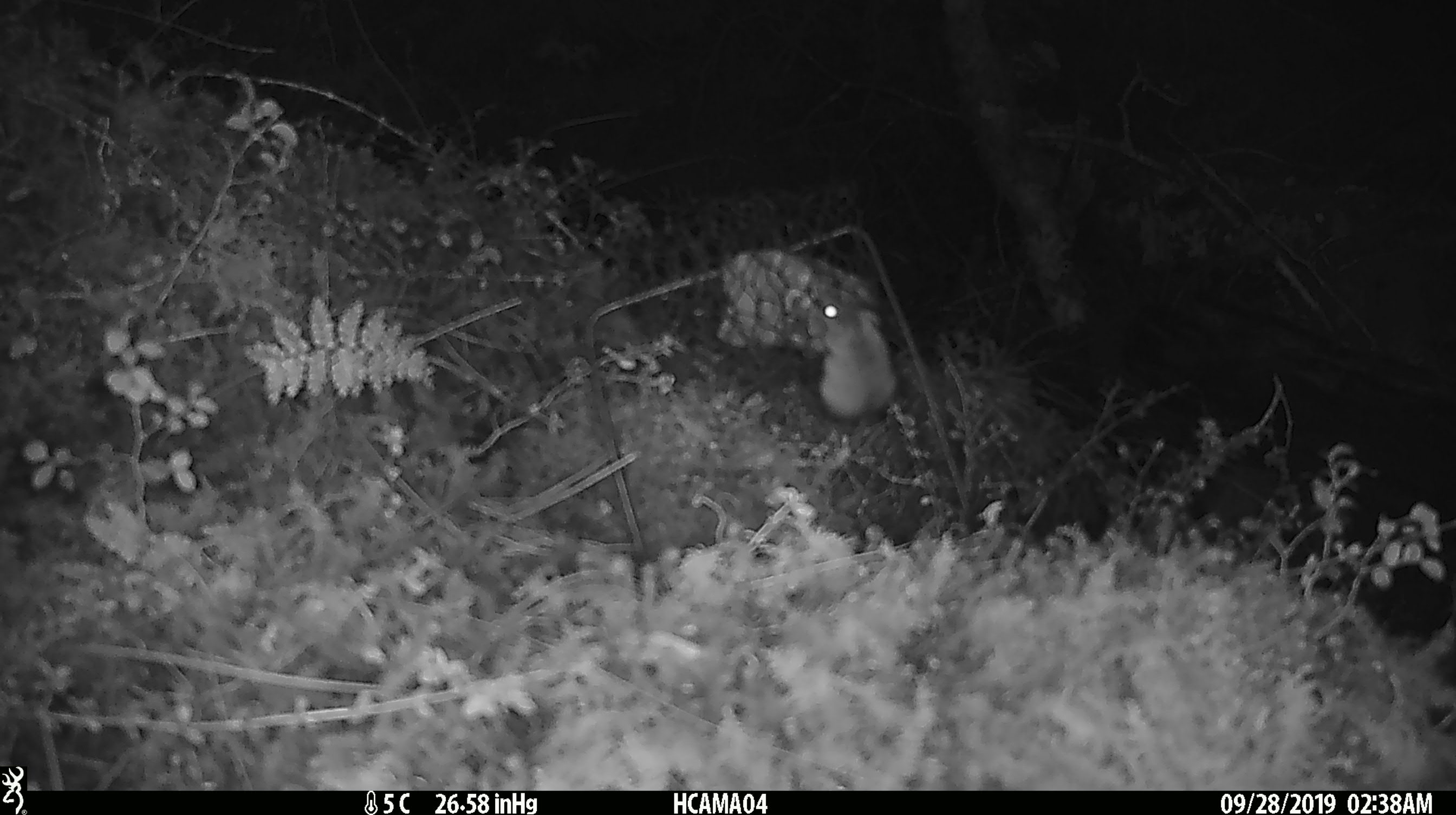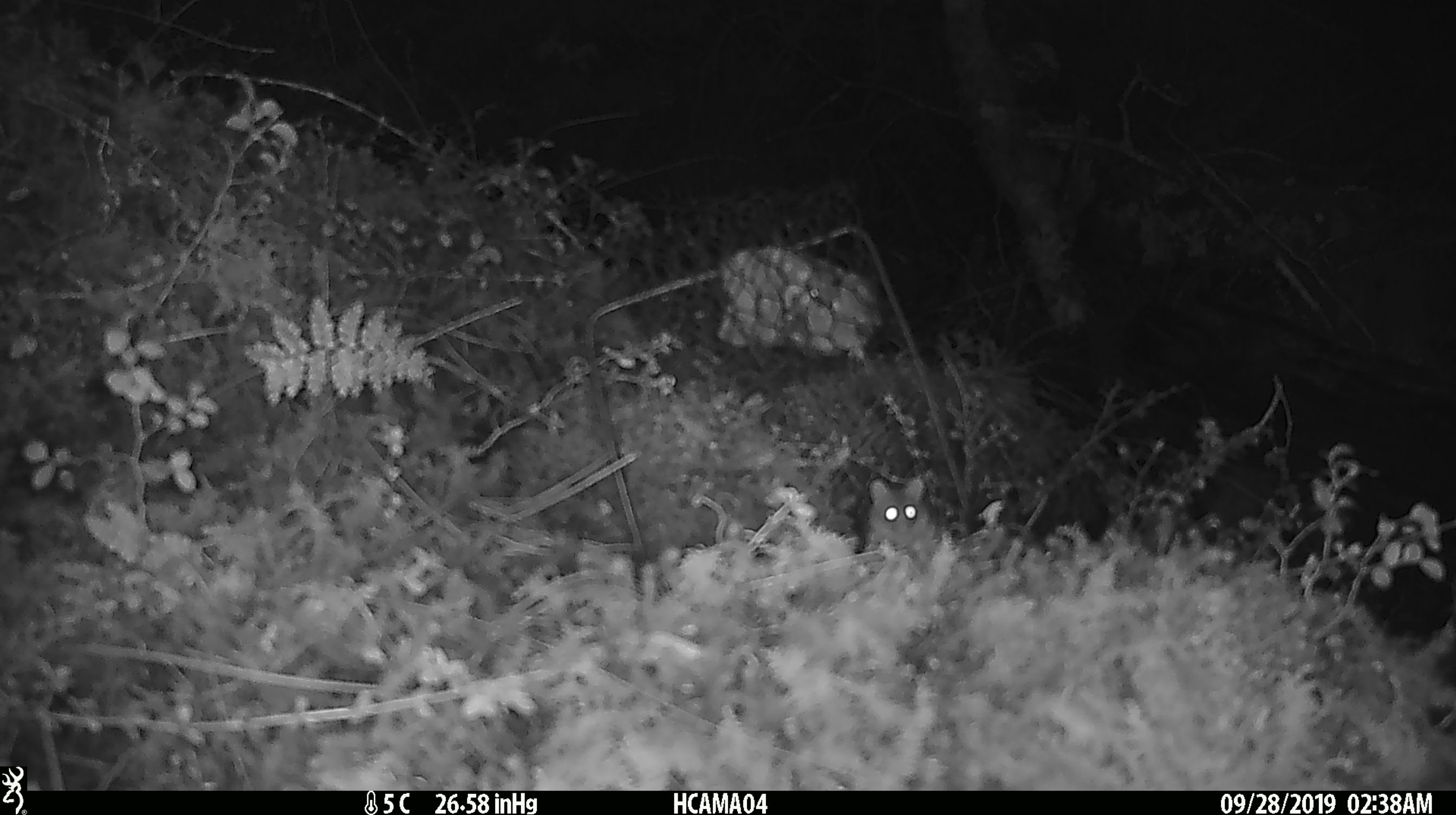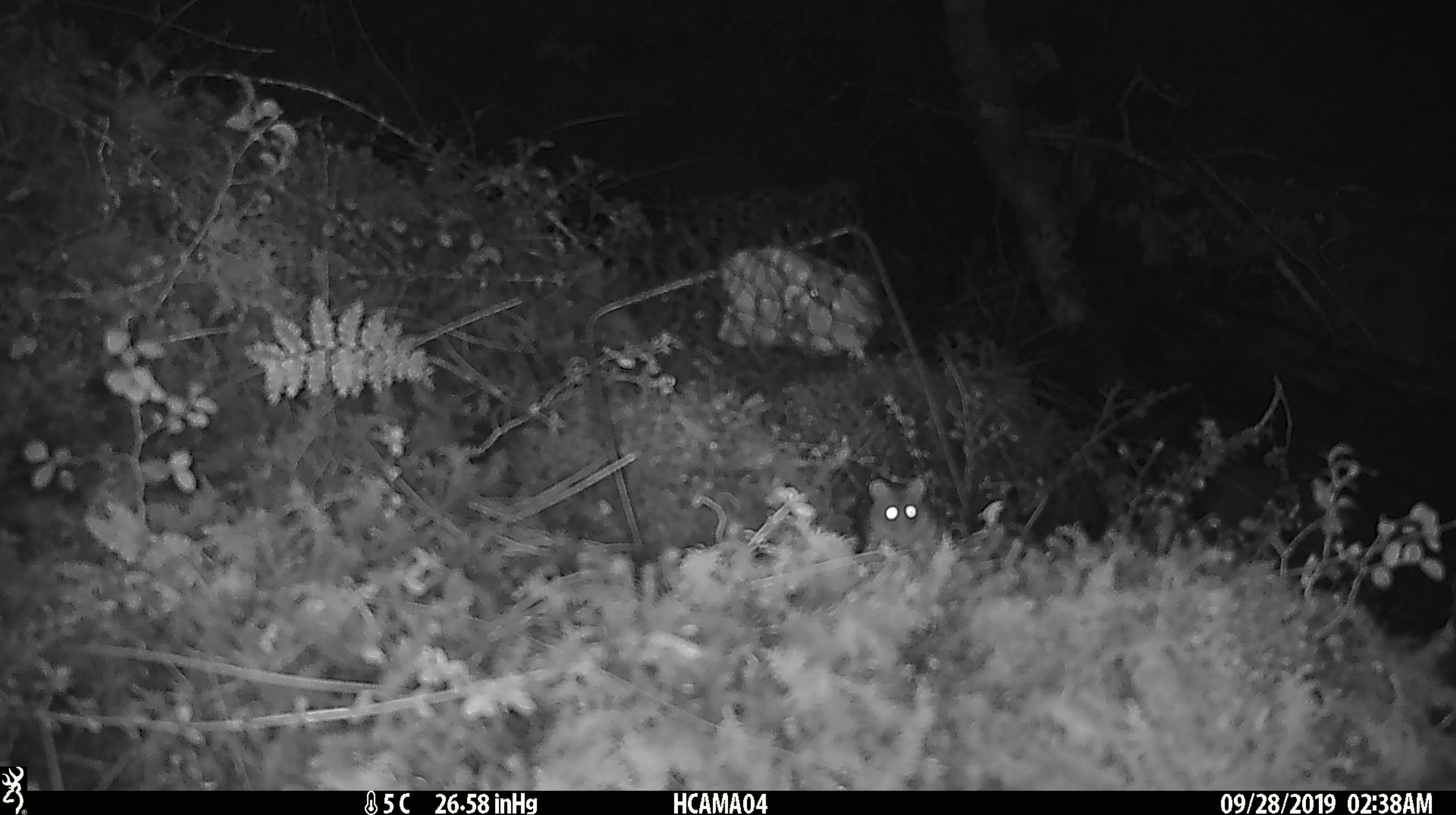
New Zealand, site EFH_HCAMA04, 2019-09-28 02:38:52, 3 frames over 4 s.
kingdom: Animalia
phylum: Chordata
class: Mammalia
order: Rodentia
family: Muridae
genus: Mus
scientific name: Mus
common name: mouse